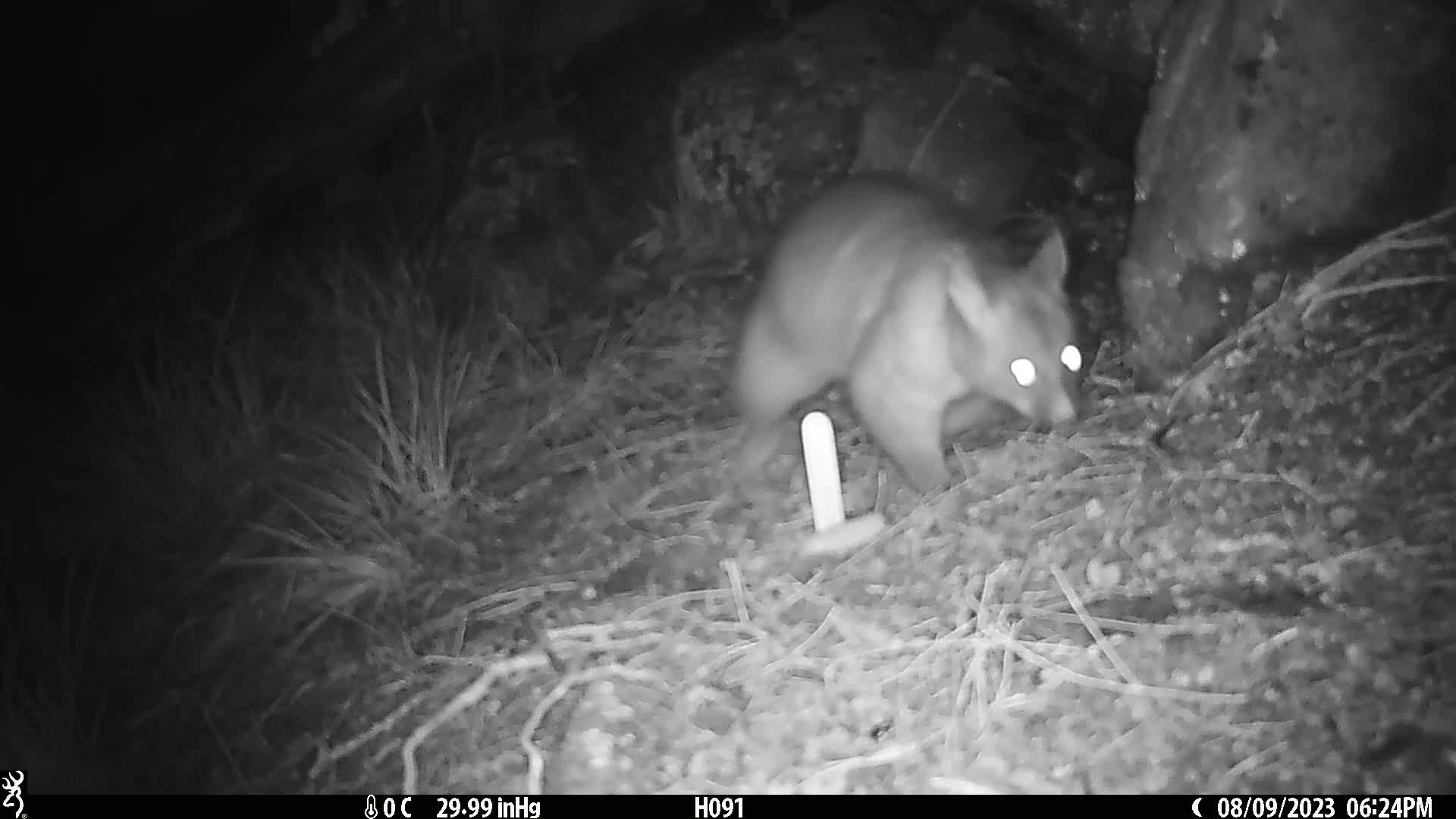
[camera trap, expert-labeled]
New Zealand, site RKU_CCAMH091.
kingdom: Animalia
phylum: Chordata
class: Mammalia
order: Diprotodontia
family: Phalangeridae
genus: Trichosurus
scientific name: Trichosurus vulpecula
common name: common brushtail possum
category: possum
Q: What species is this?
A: Possum (common brushtail possum) (Trichosurus vulpecula).